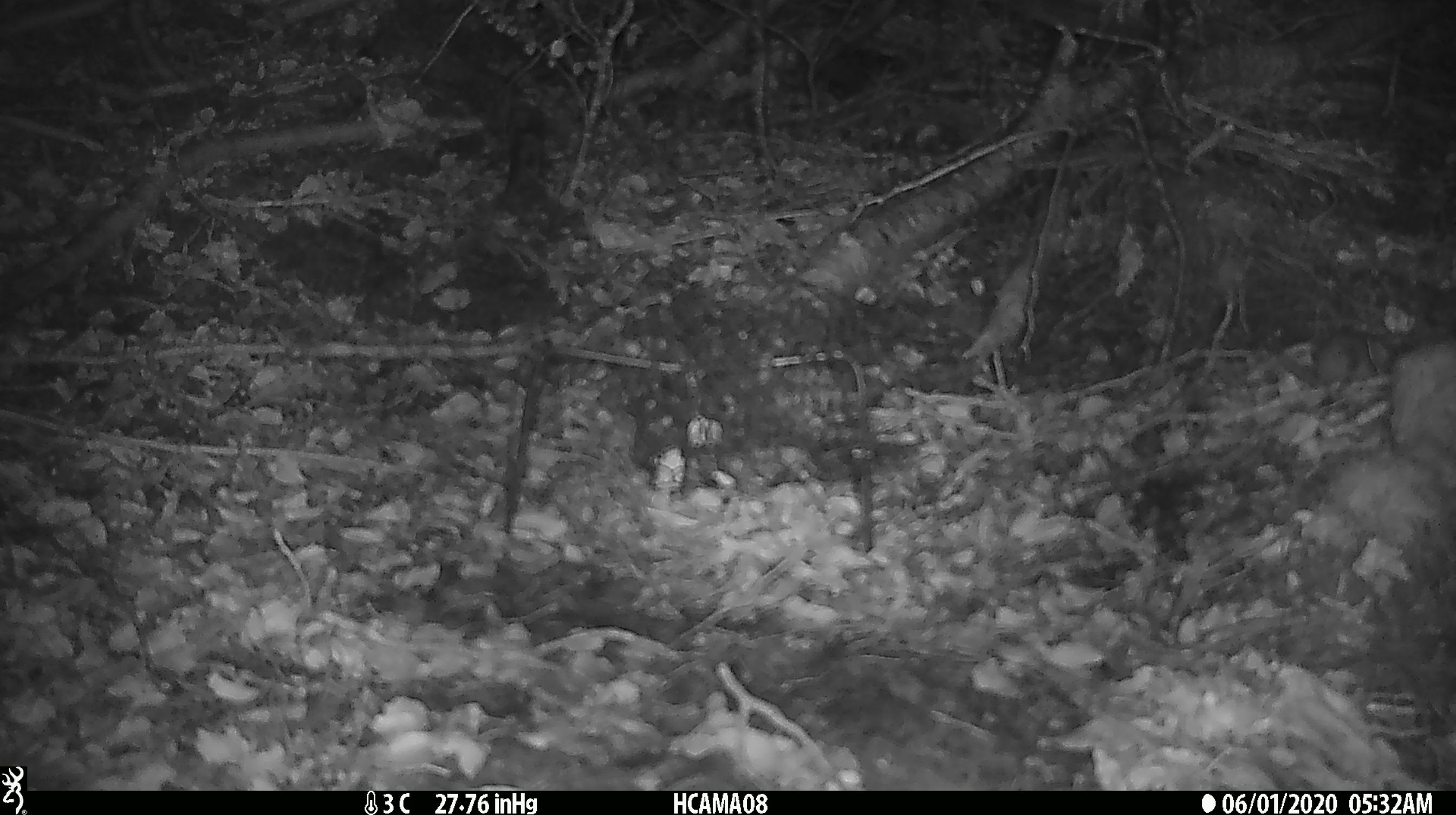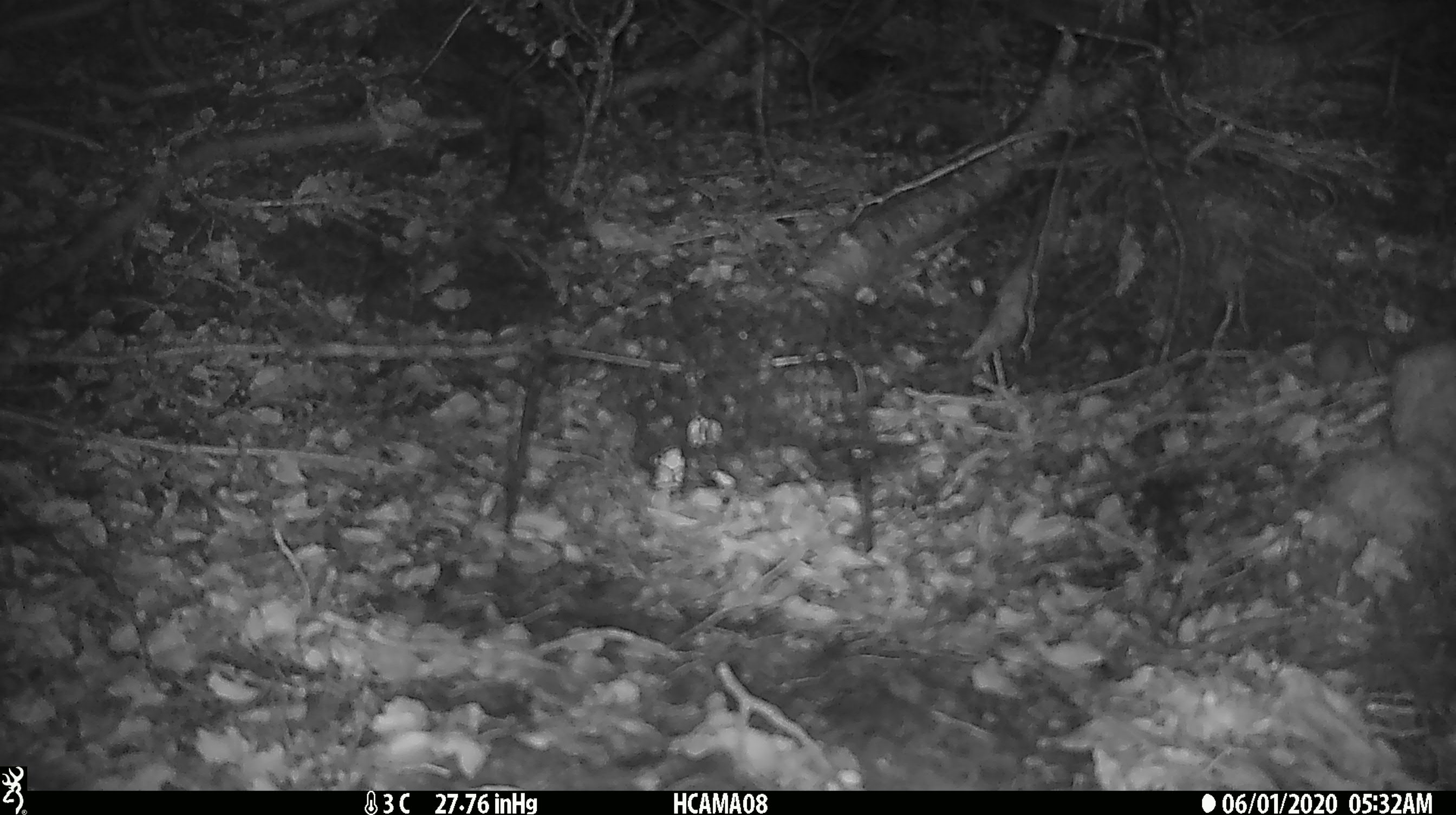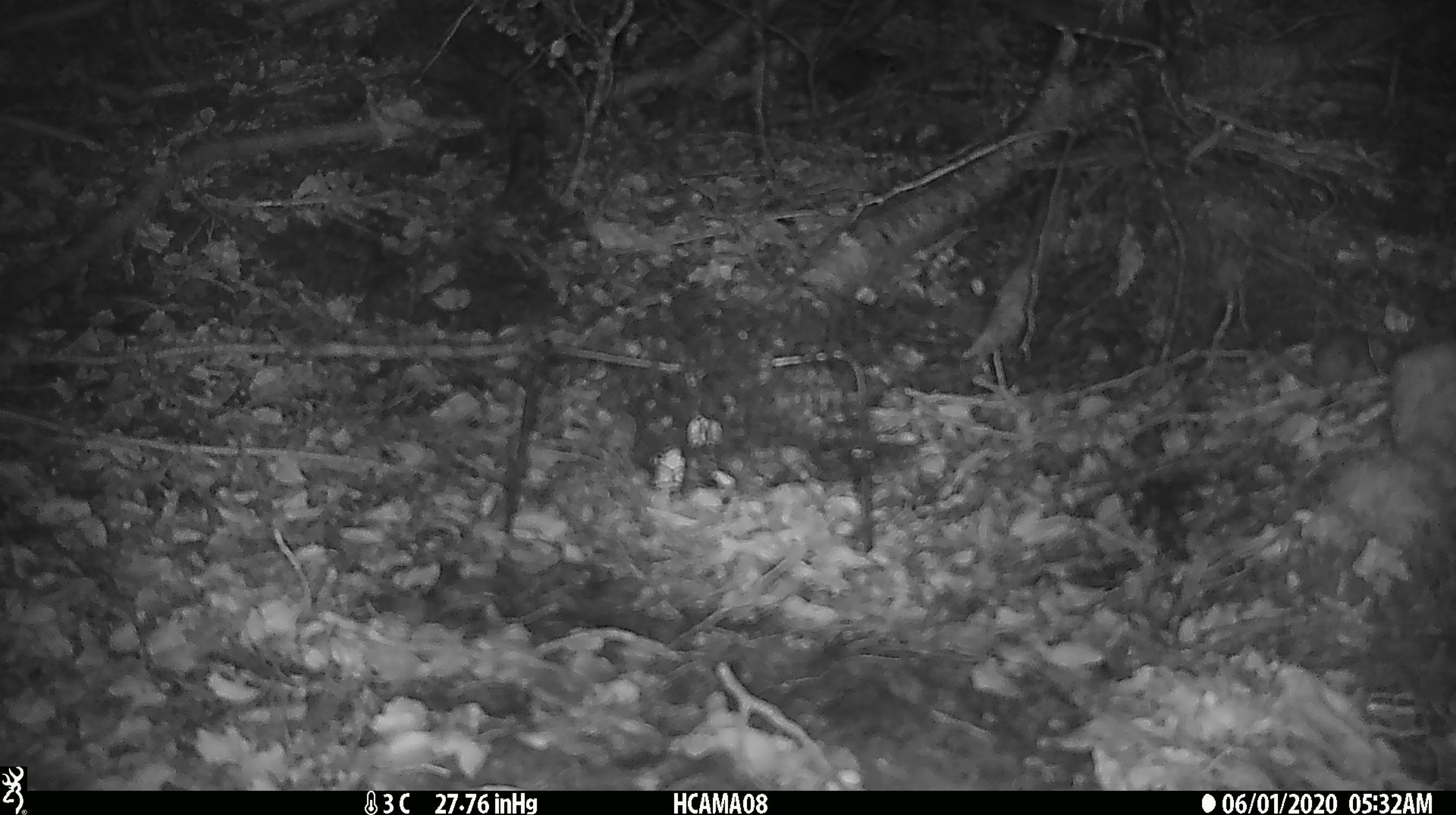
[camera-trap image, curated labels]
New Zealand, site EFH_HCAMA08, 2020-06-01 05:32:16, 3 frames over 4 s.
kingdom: Animalia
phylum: Chordata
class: Mammalia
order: Rodentia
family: Muridae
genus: Mus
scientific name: Mus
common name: mouse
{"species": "mouse (Mus)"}